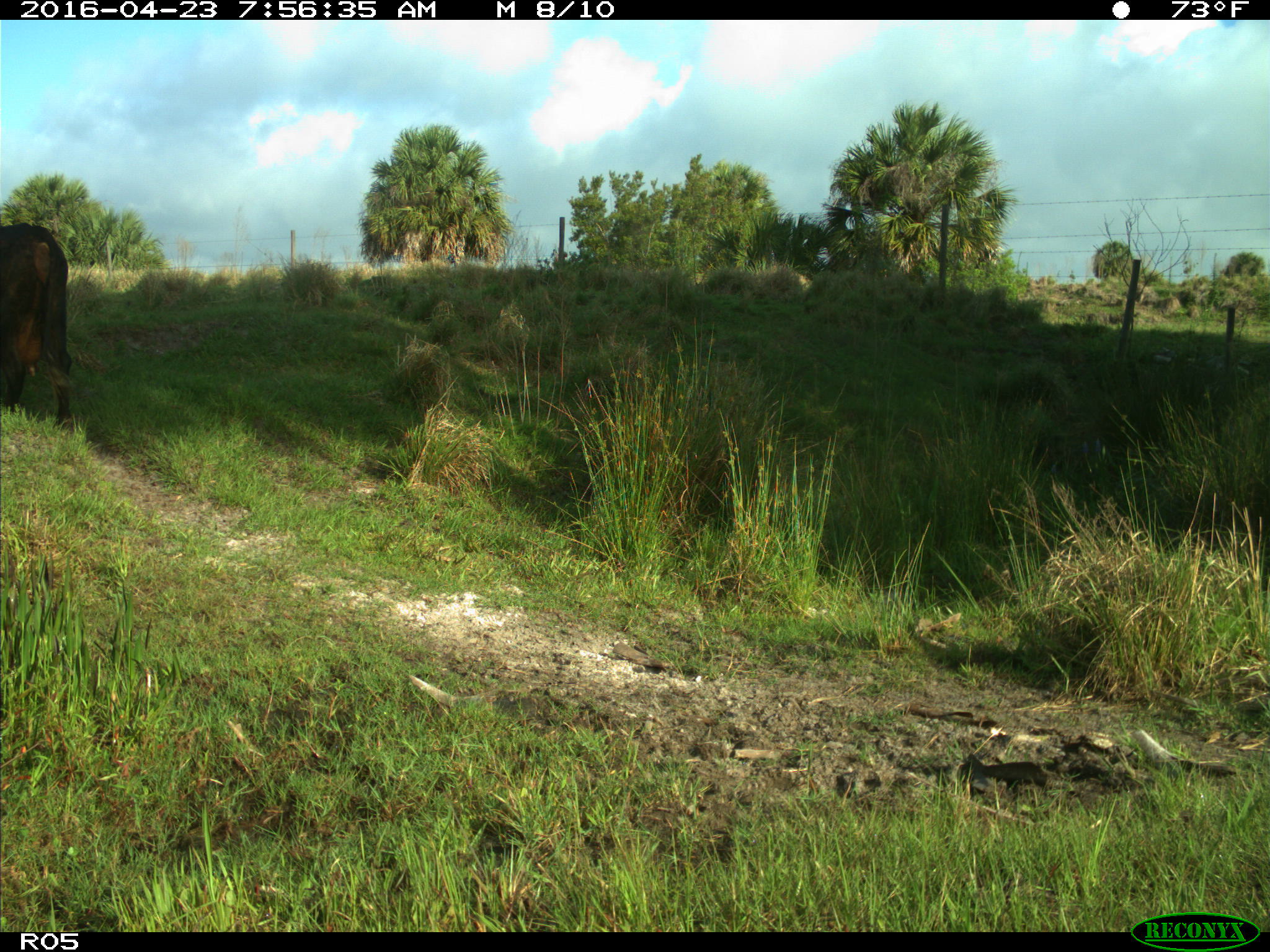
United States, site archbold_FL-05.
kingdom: Animalia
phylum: Chordata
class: Mammalia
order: Artiodactyla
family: Bovidae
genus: Bos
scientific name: Bos taurus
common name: domestic cow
Bos taurus (domestic cow).